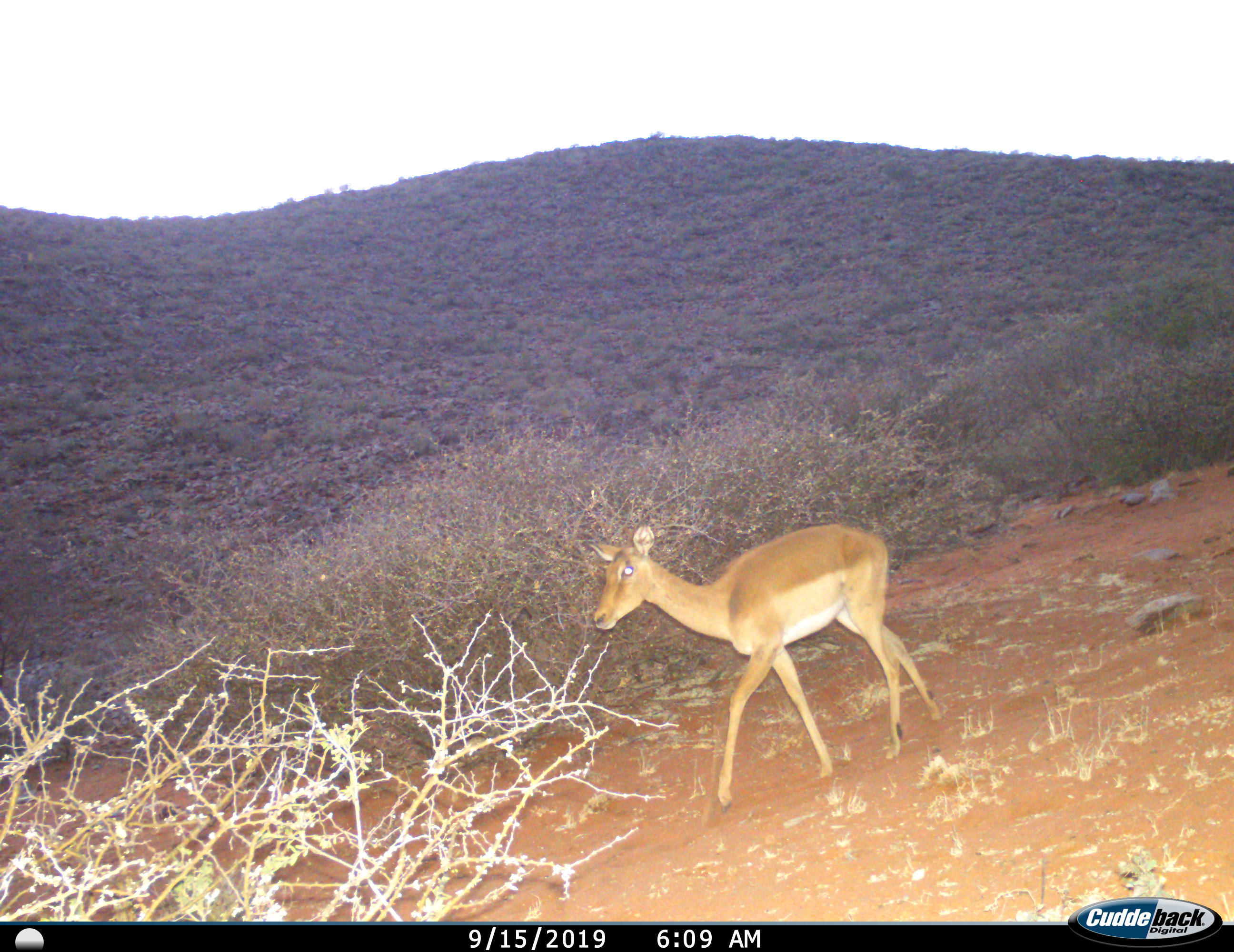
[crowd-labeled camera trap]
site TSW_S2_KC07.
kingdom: Animalia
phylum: Chordata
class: Mammalia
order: Artiodactyla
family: Bovidae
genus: Aepyceros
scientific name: Aepyceros melampus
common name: impala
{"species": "impala (Aepyceros melampus)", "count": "1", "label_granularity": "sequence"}